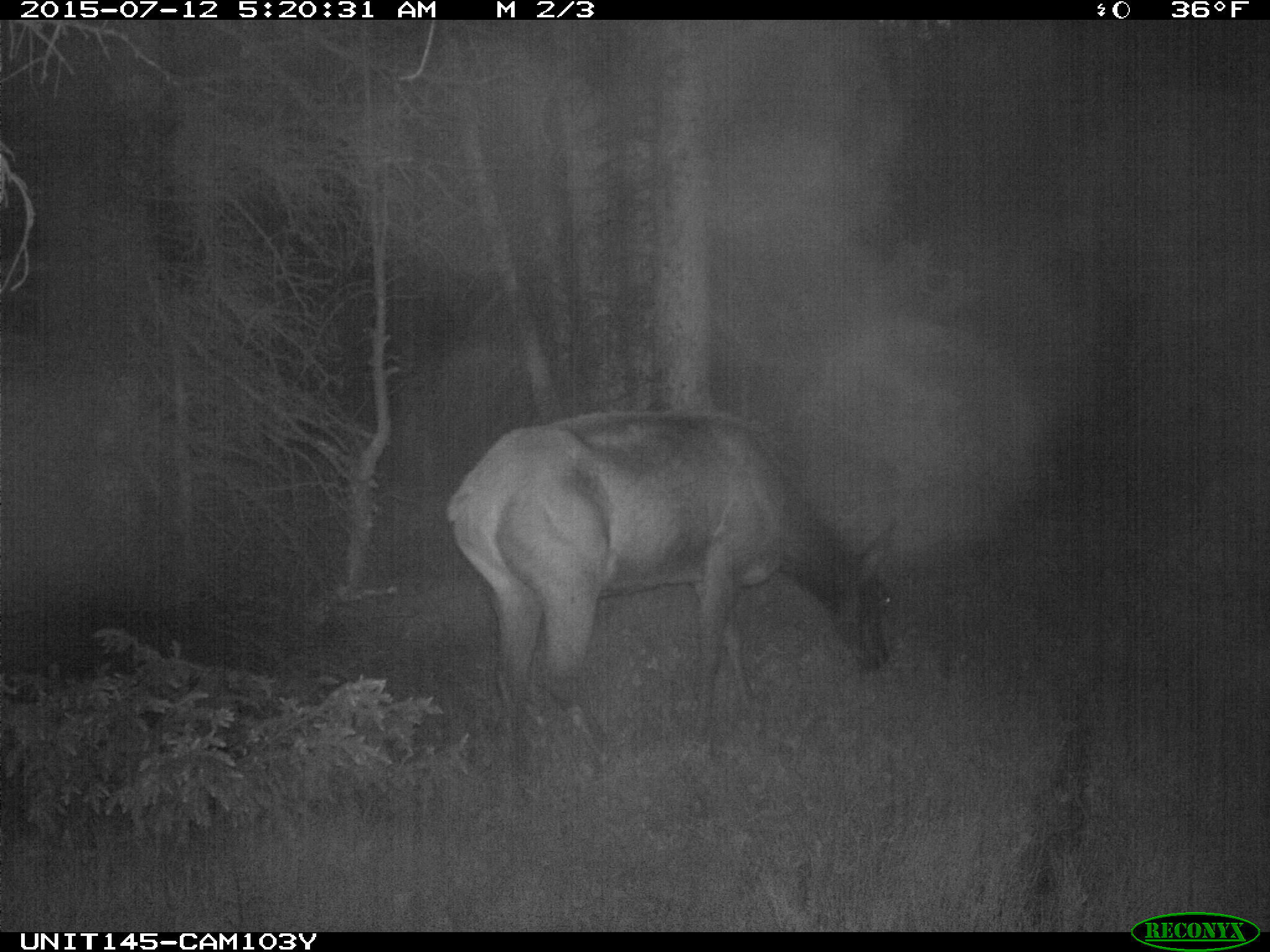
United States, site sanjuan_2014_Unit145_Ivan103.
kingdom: Animalia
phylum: Chordata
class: Mammalia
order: Artiodactyla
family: Cervidae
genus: Cervus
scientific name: Cervus elaphus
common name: red deer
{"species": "Cervus elaphus (red deer)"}